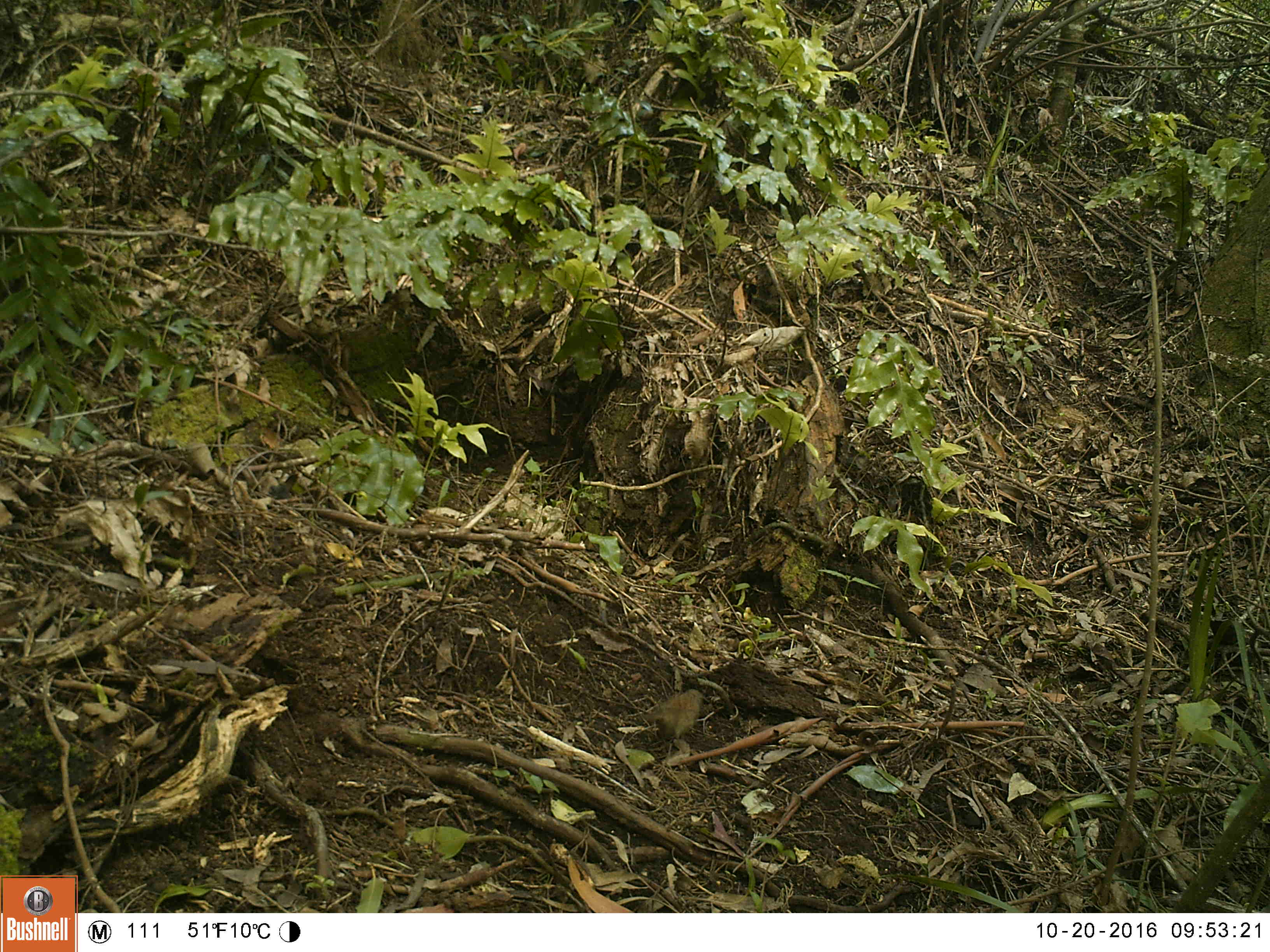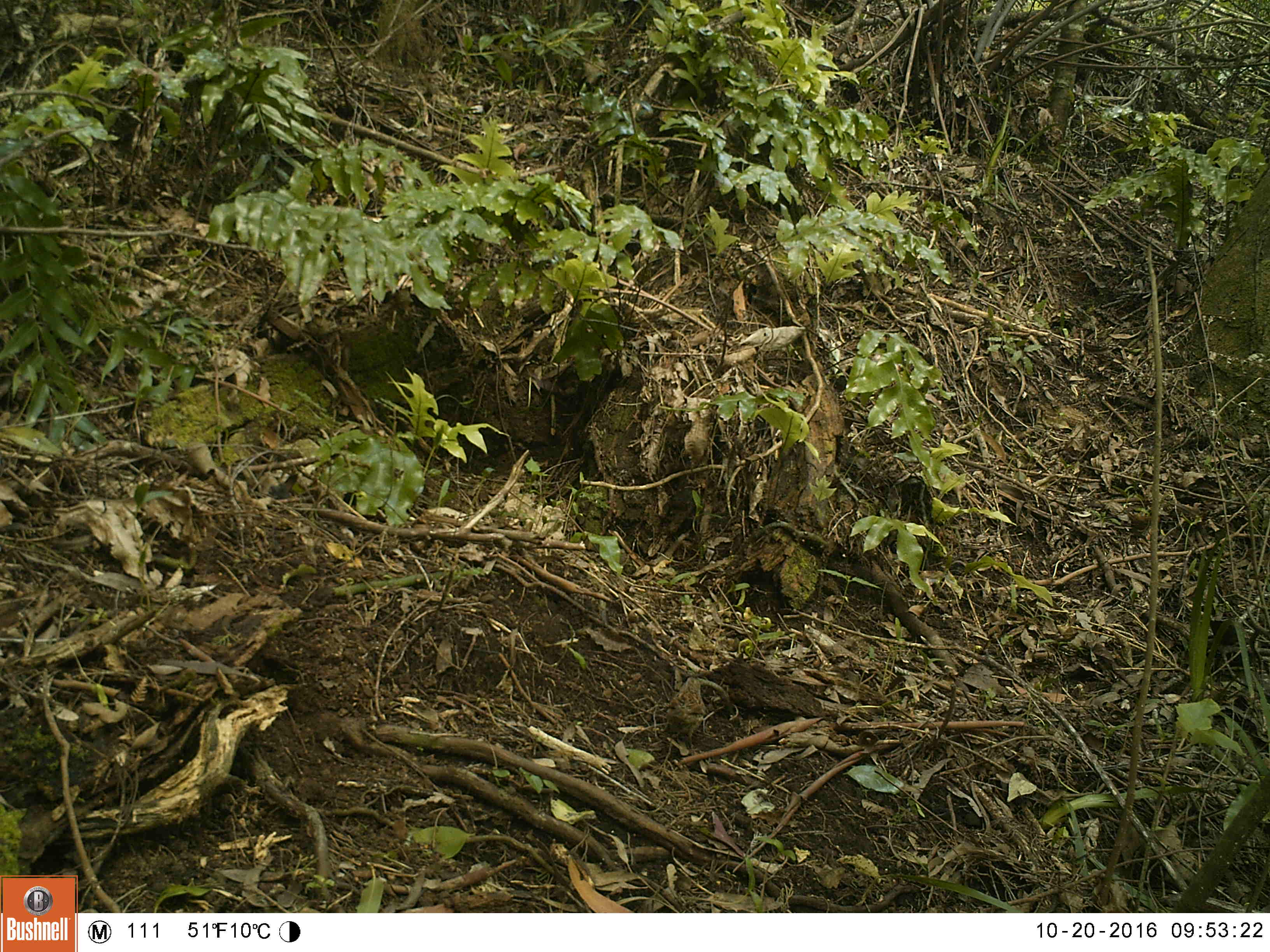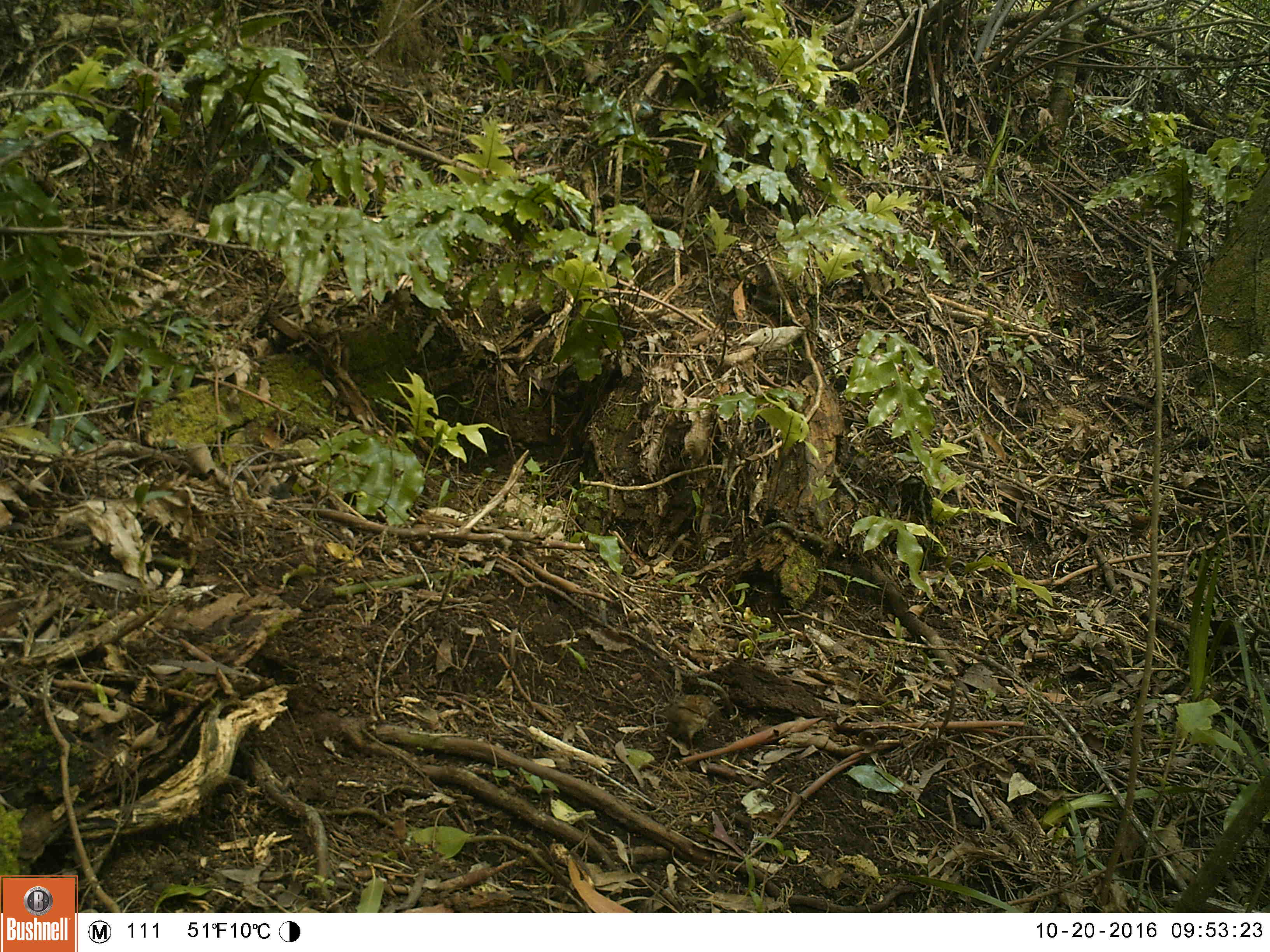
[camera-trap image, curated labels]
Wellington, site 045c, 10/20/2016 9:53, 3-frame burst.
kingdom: Animalia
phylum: Chordata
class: Aves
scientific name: Aves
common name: bird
Bird (Aves).